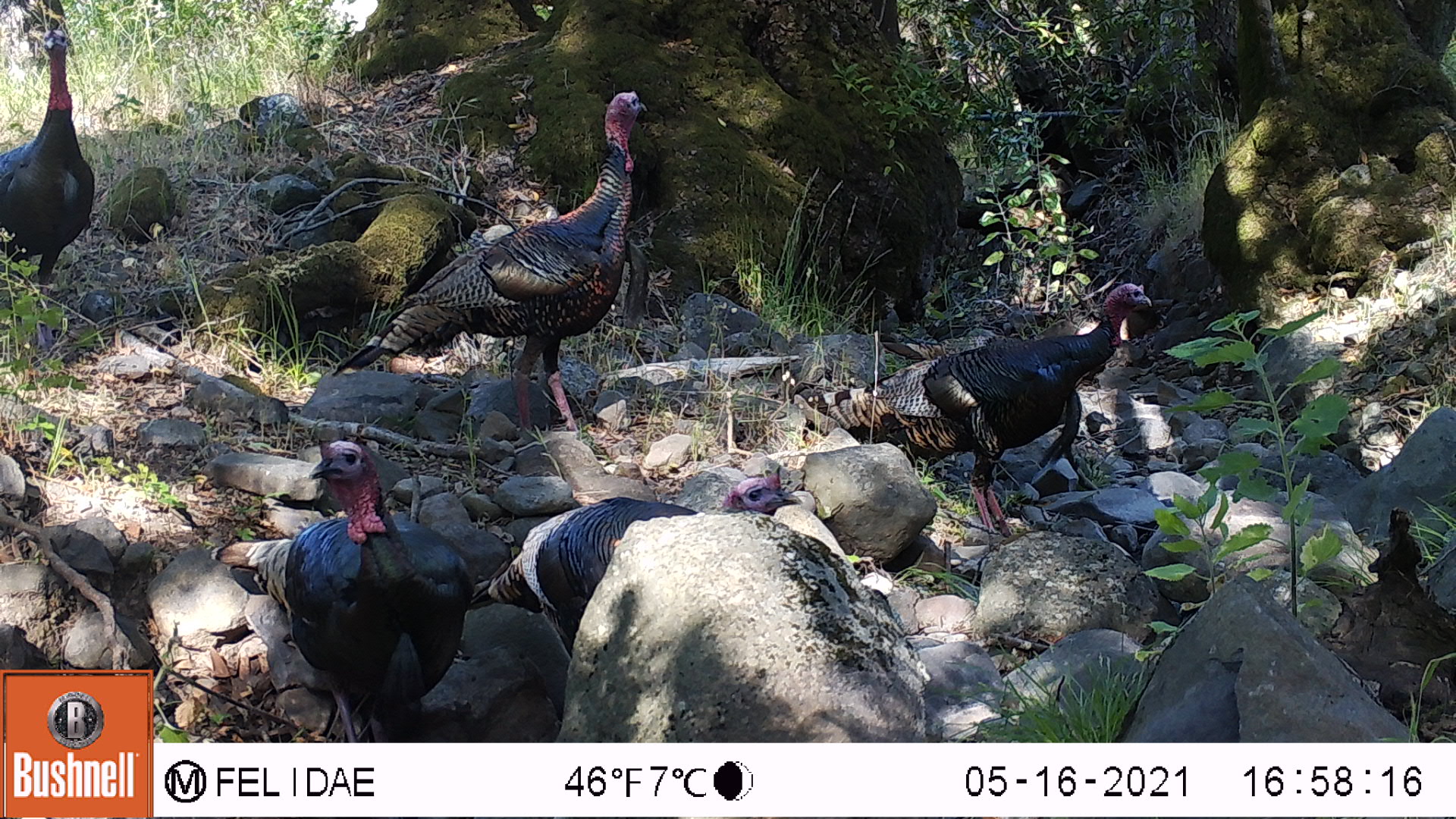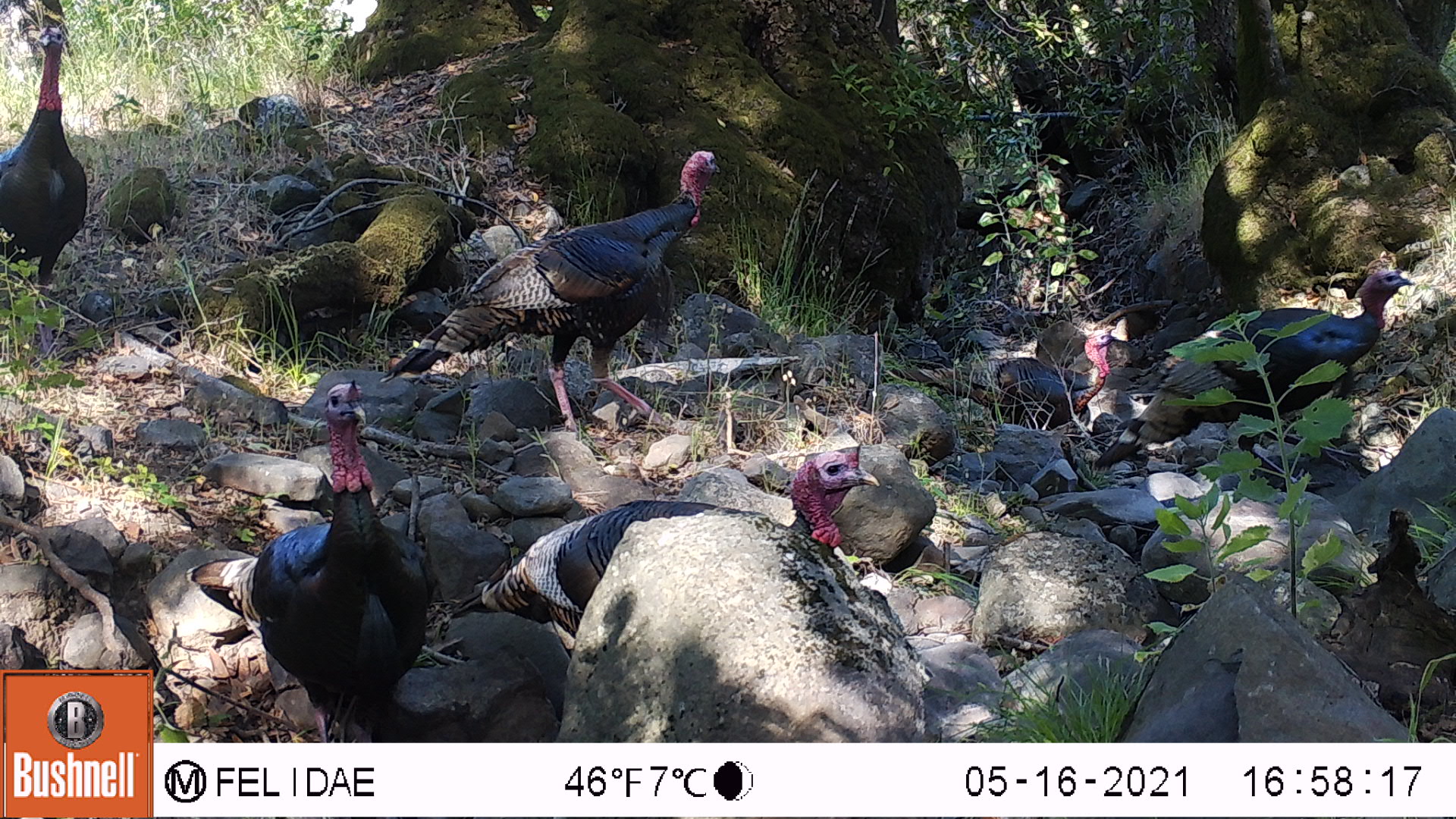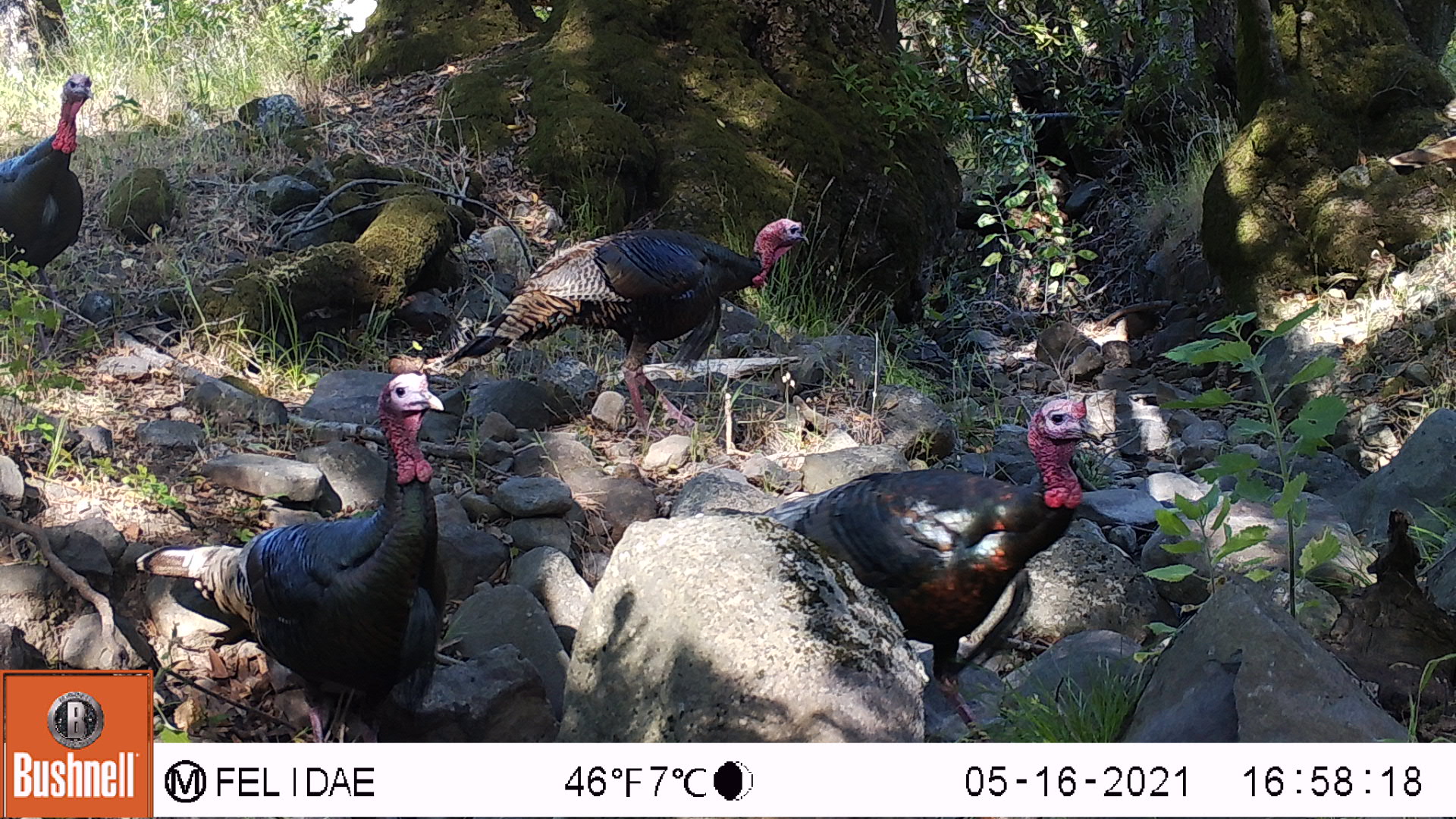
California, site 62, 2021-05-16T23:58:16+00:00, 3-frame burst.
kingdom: Animalia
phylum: Chordata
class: Aves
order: Galliformes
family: Phasianidae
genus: Meleagris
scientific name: Meleagris gallopavo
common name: turkey